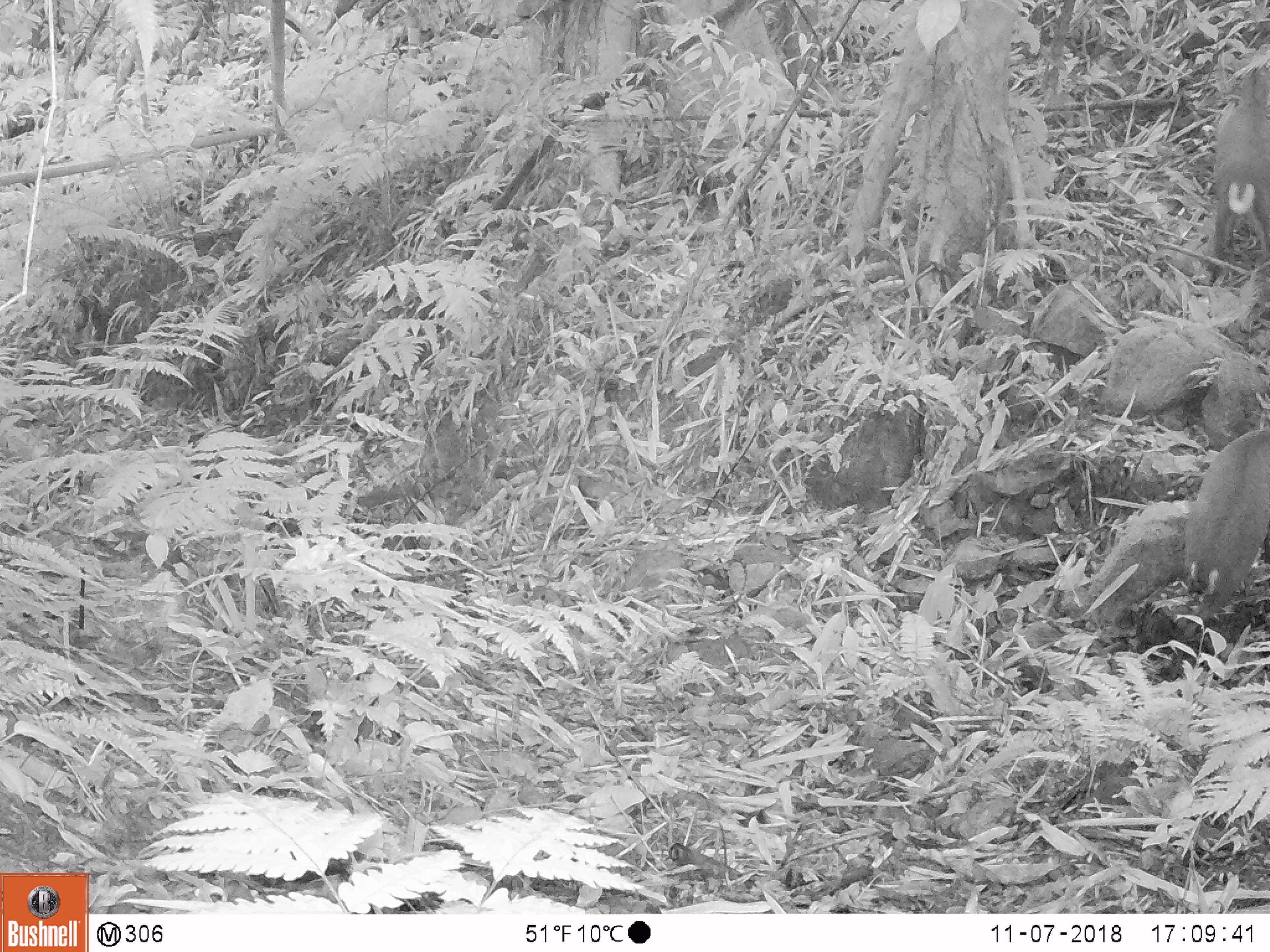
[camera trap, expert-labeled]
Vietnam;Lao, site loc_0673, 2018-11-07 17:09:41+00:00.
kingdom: Animalia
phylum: Chordata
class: Mammalia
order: Artiodactyla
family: Cervidae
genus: Muntiacus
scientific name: Muntiacus rooseveltorum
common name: roosevelt's muntjac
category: roosevelts muntjac group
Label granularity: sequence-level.